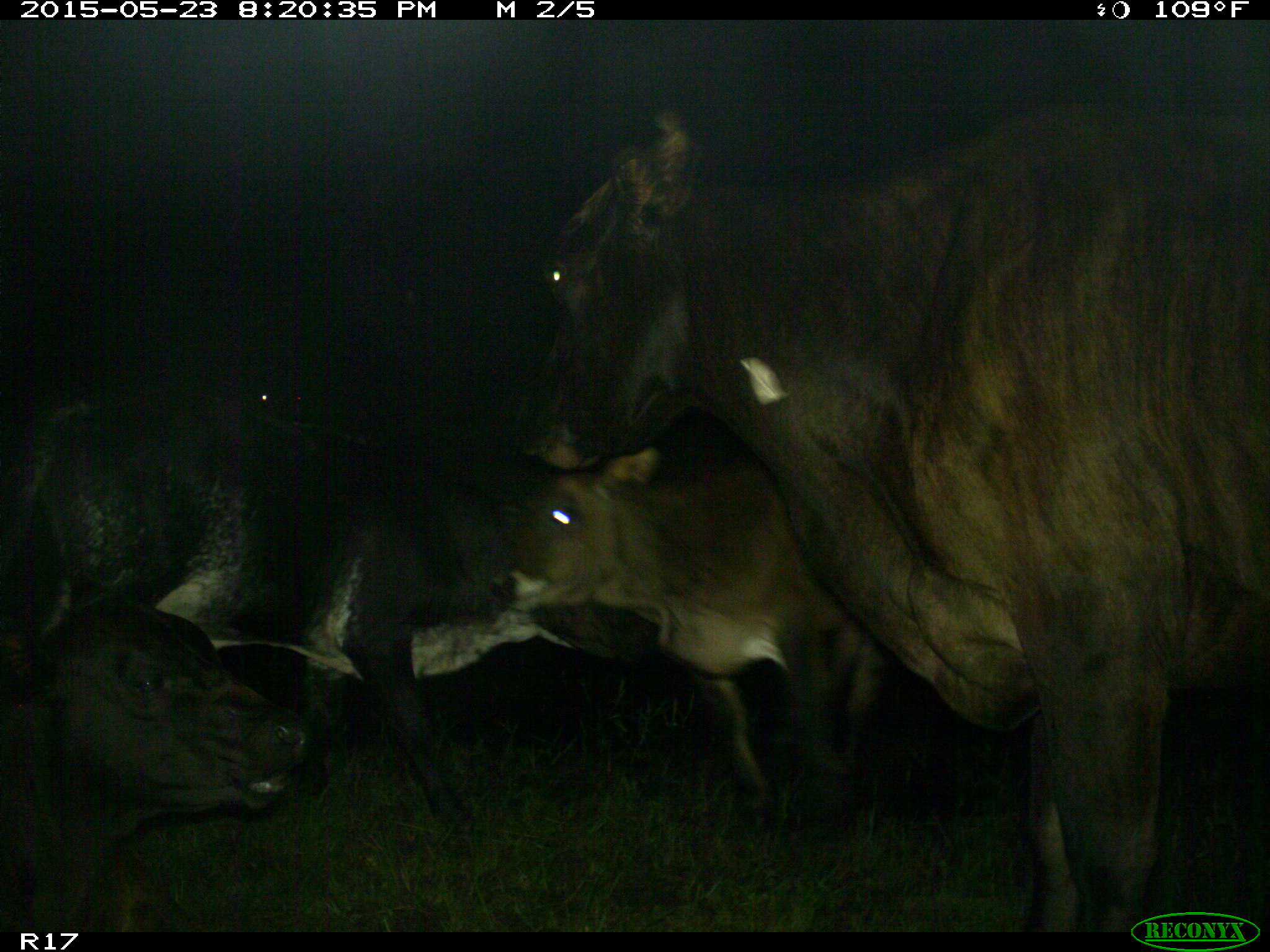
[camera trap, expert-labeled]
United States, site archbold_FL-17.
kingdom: Animalia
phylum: Chordata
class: Mammalia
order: Artiodactyla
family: Bovidae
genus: Bos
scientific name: Bos taurus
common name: domestic cow